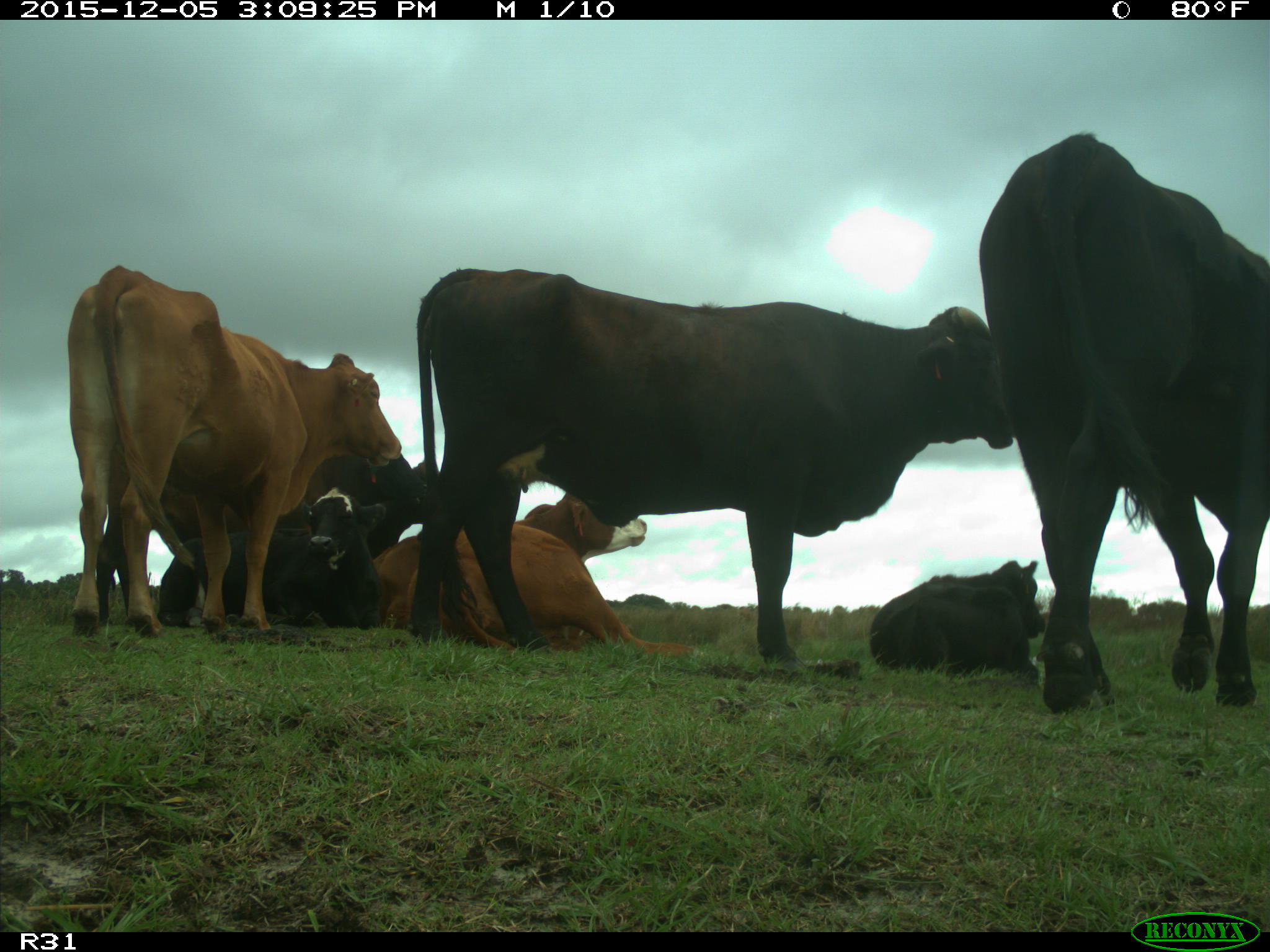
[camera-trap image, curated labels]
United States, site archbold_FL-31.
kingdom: Animalia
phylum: Chordata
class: Mammalia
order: Artiodactyla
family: Bovidae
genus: Bos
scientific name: Bos taurus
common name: domestic cow